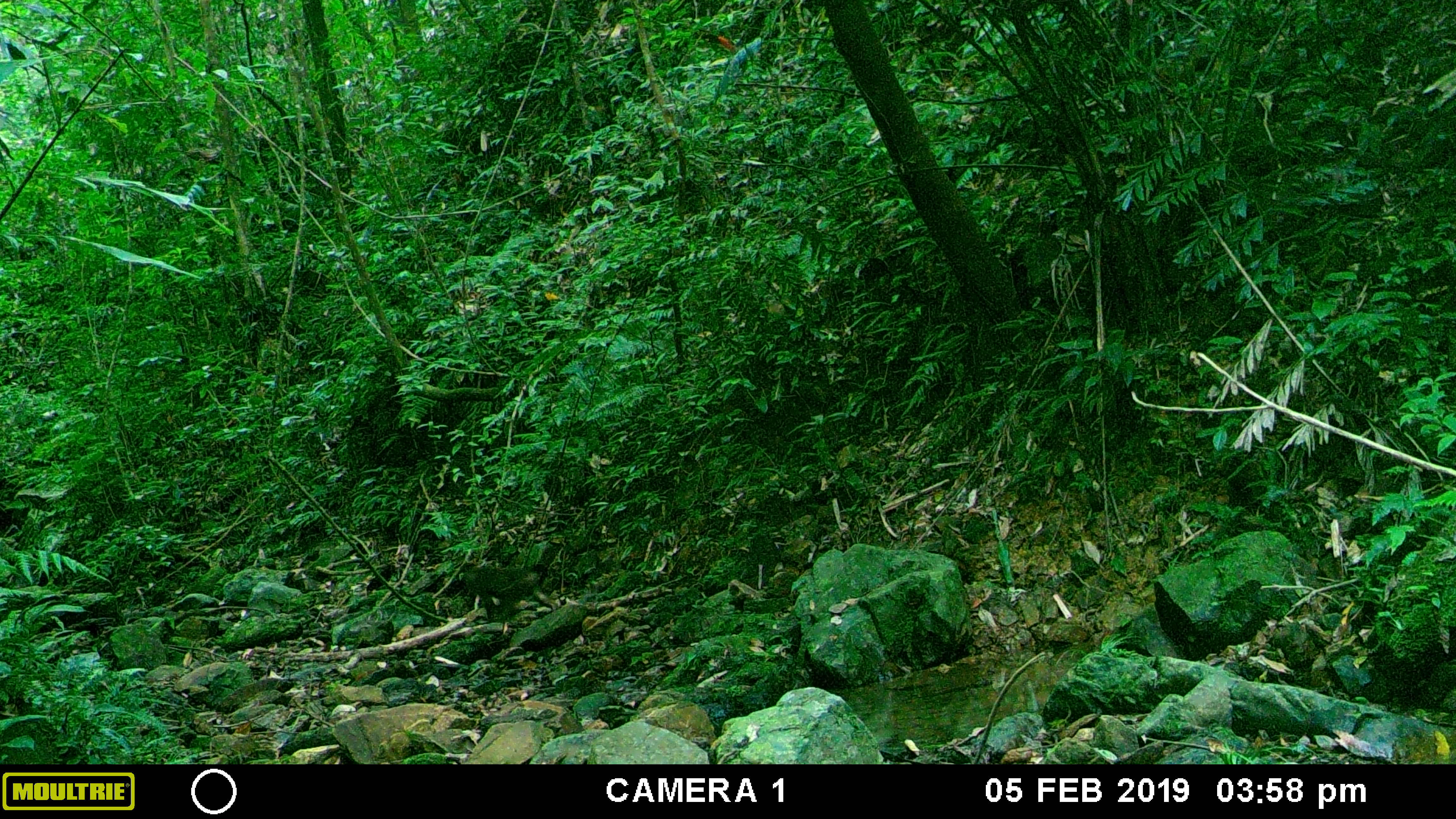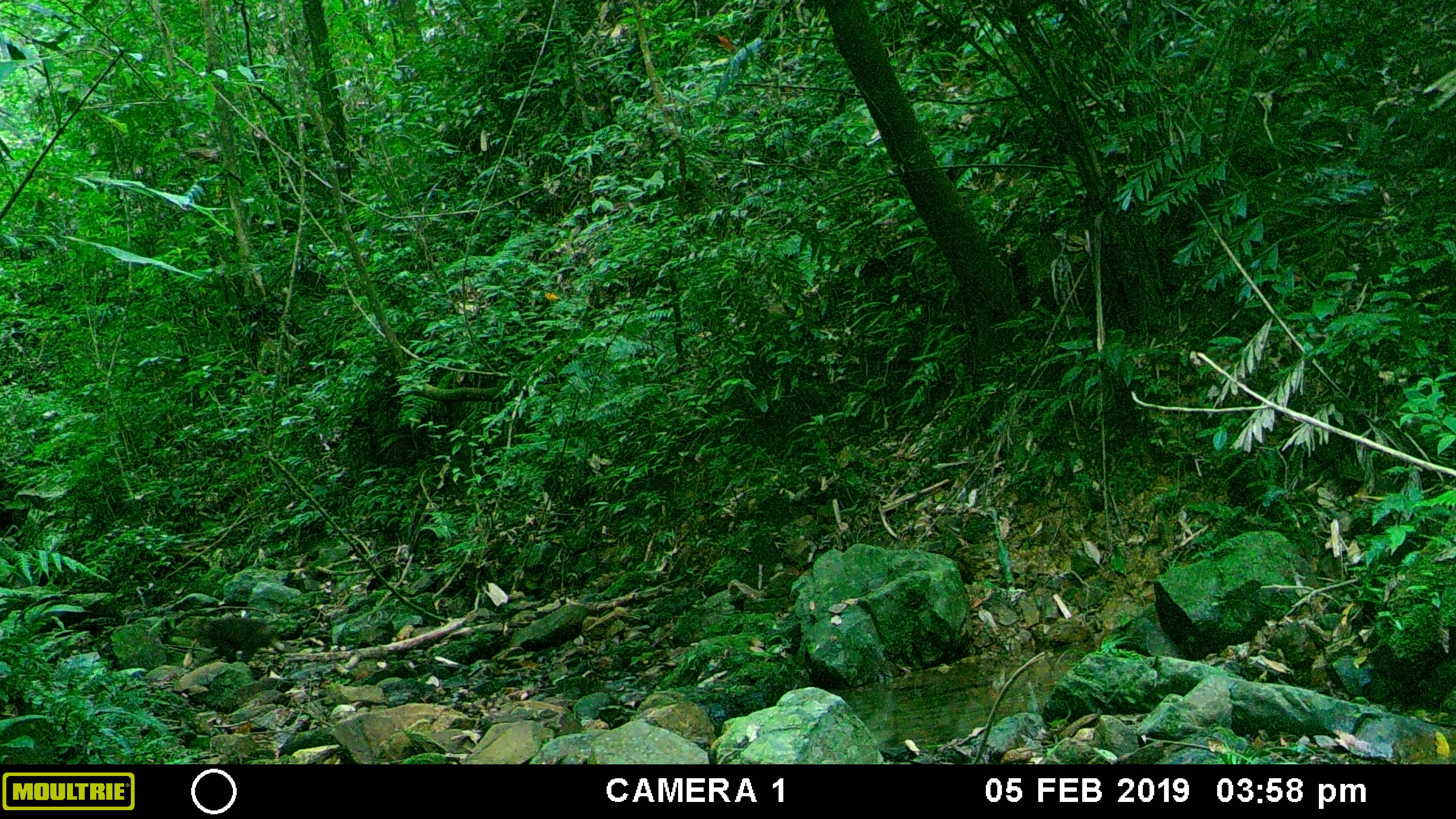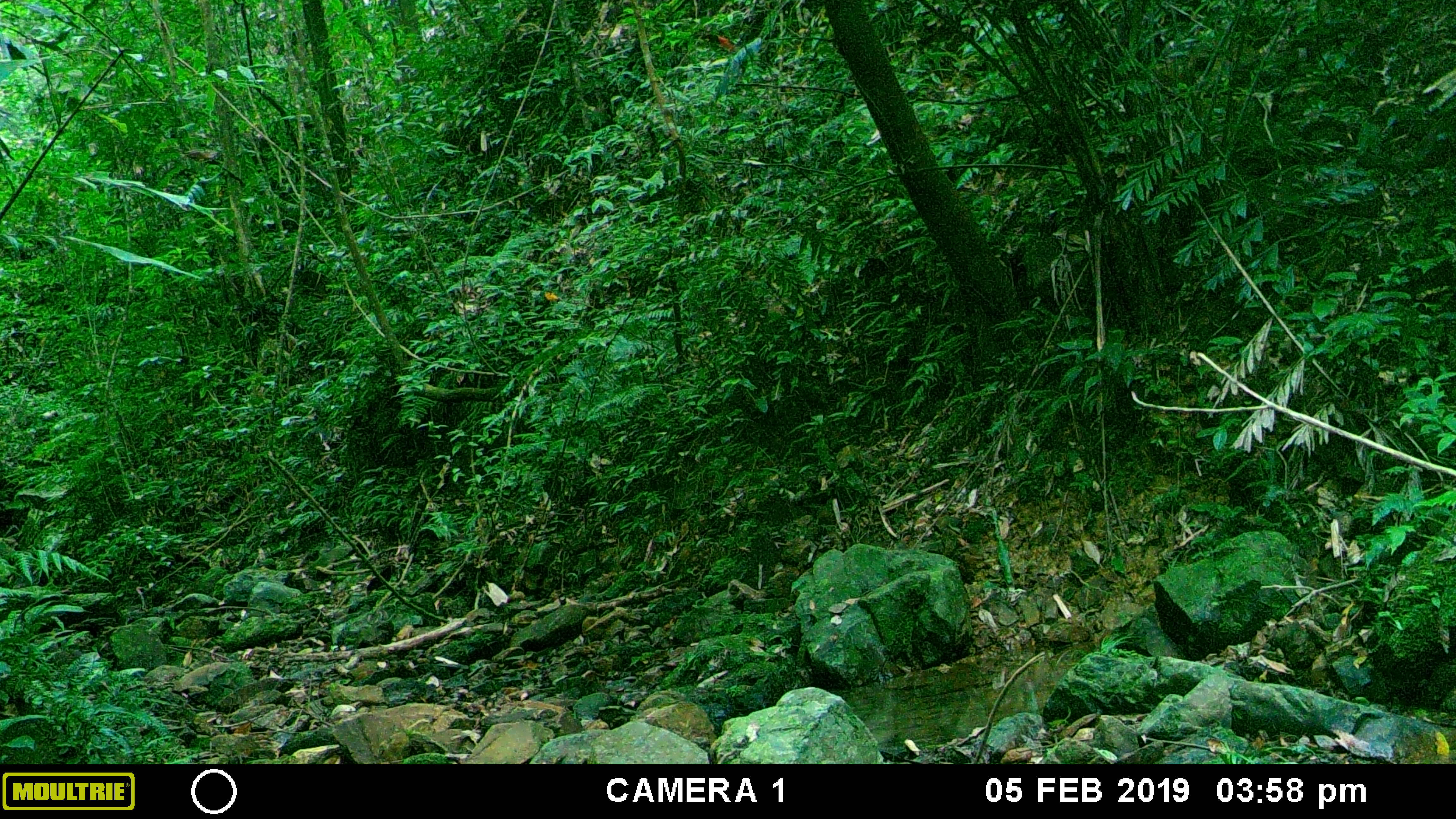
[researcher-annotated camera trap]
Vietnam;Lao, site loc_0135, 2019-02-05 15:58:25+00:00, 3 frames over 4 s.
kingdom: Animalia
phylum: Chordata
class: Mammalia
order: Primates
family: Cercopithecidae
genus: Macaca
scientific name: Macaca arctoides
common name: stump-tailed macaque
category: stump tailed macaque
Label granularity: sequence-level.